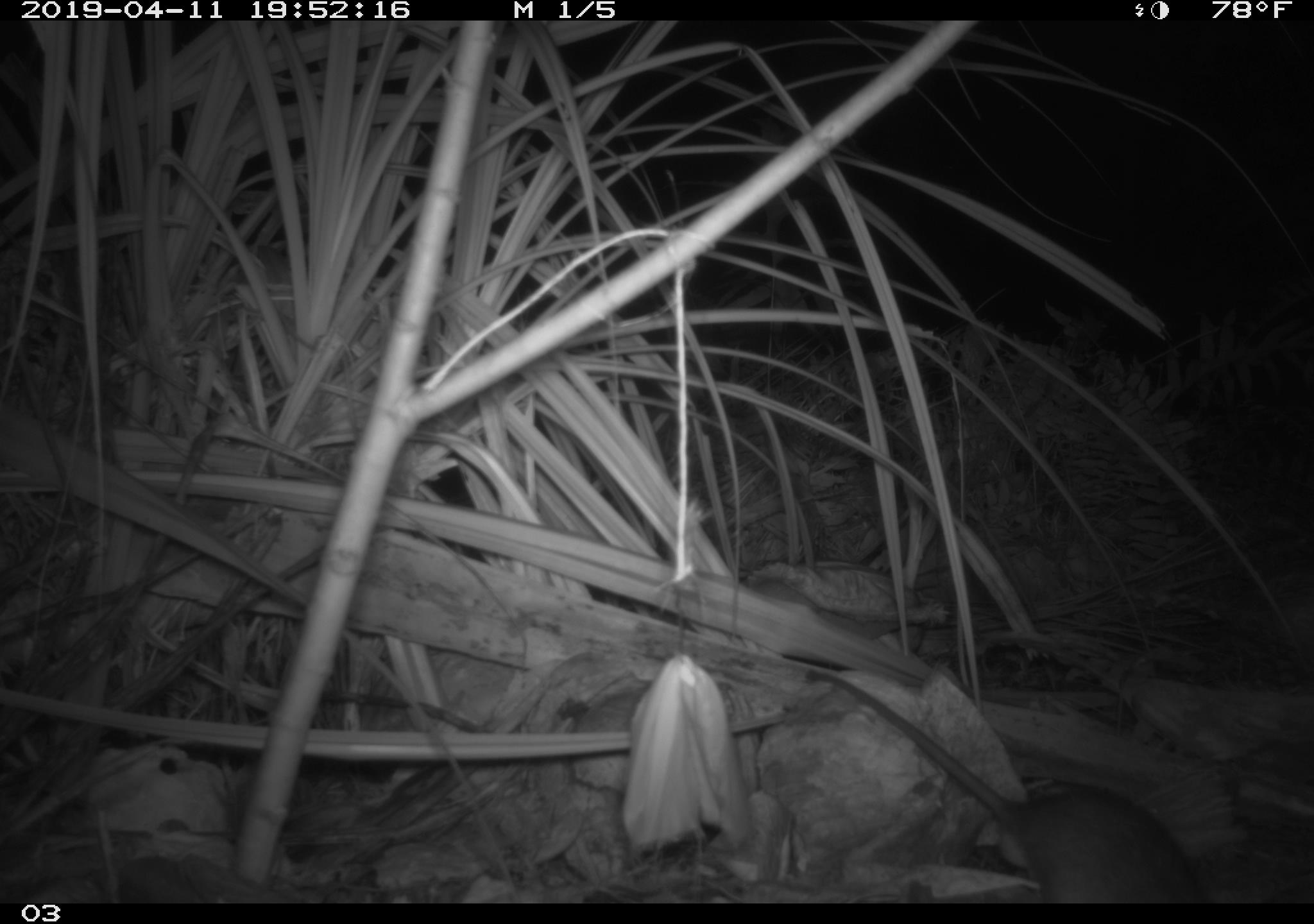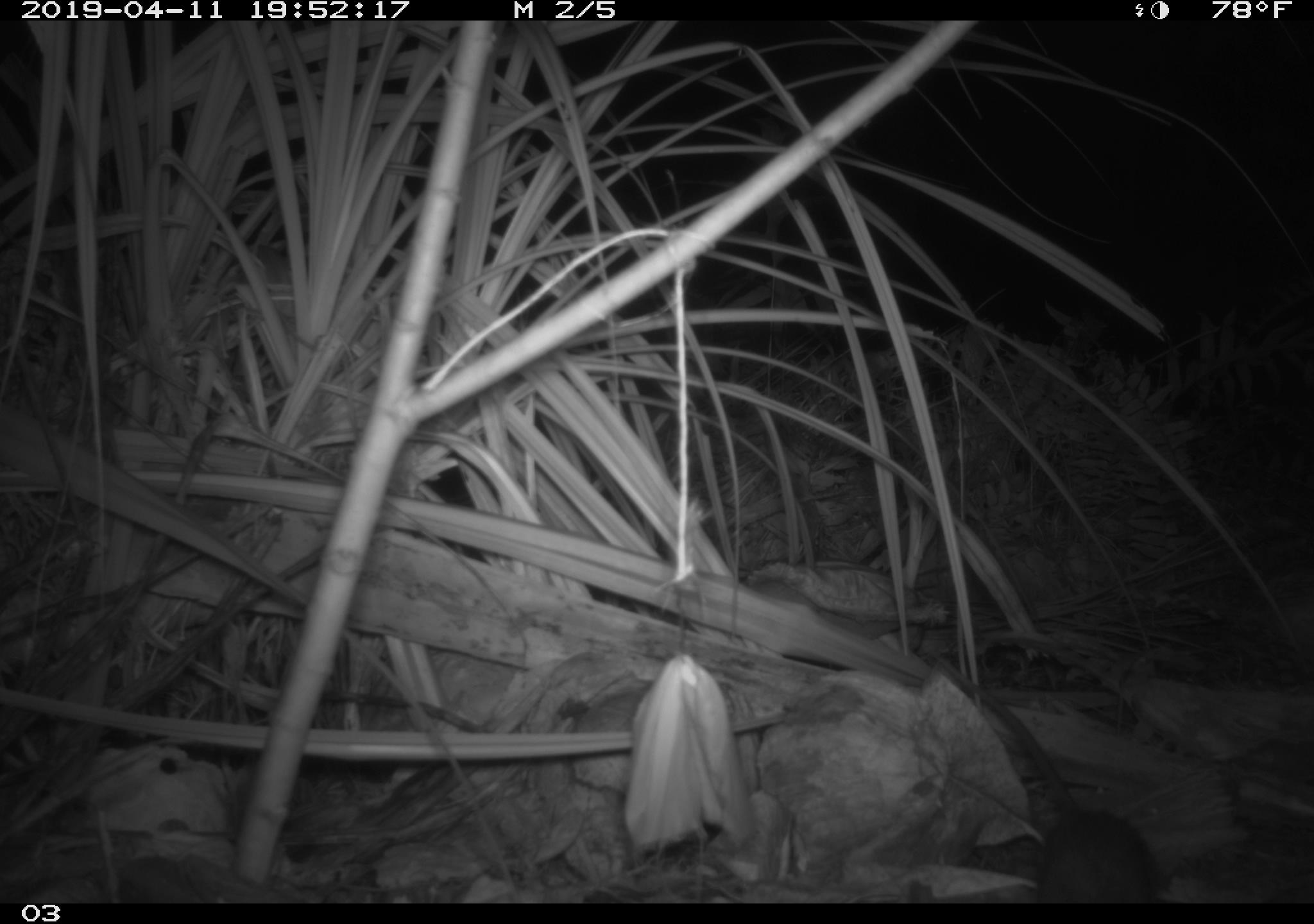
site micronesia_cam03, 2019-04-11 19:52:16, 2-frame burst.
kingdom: Animalia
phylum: Chordata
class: Mammalia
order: Rodentia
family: Muridae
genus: Rattus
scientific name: Rattus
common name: rat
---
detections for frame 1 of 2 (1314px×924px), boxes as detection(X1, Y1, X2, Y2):
rat: detection(797, 658, 1202, 904)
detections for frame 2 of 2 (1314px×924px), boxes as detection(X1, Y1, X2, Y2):
rat: detection(925, 655, 1166, 901)